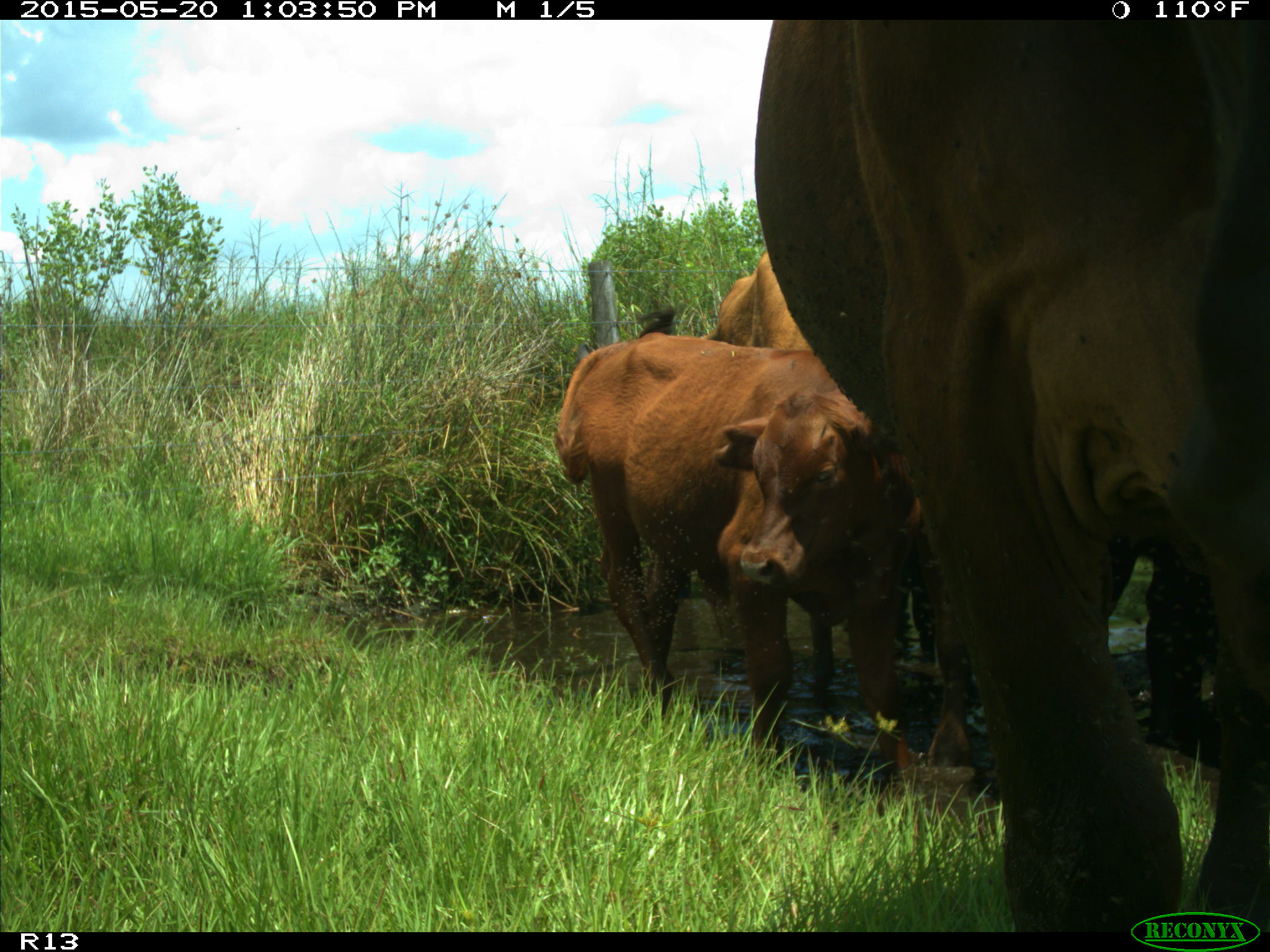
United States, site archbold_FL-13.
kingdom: Animalia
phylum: Chordata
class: Mammalia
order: Artiodactyla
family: Bovidae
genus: Bos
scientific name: Bos taurus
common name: domestic cow